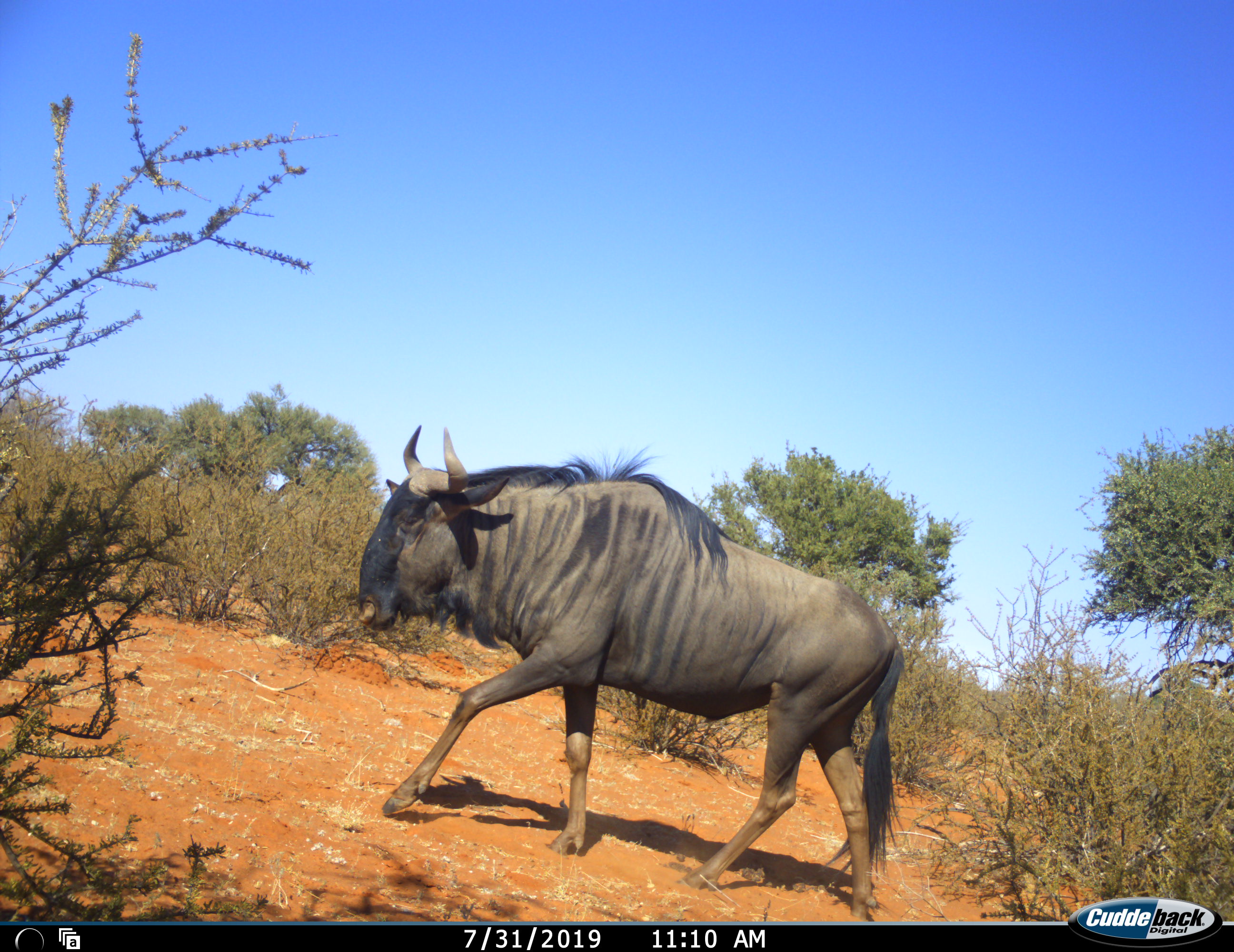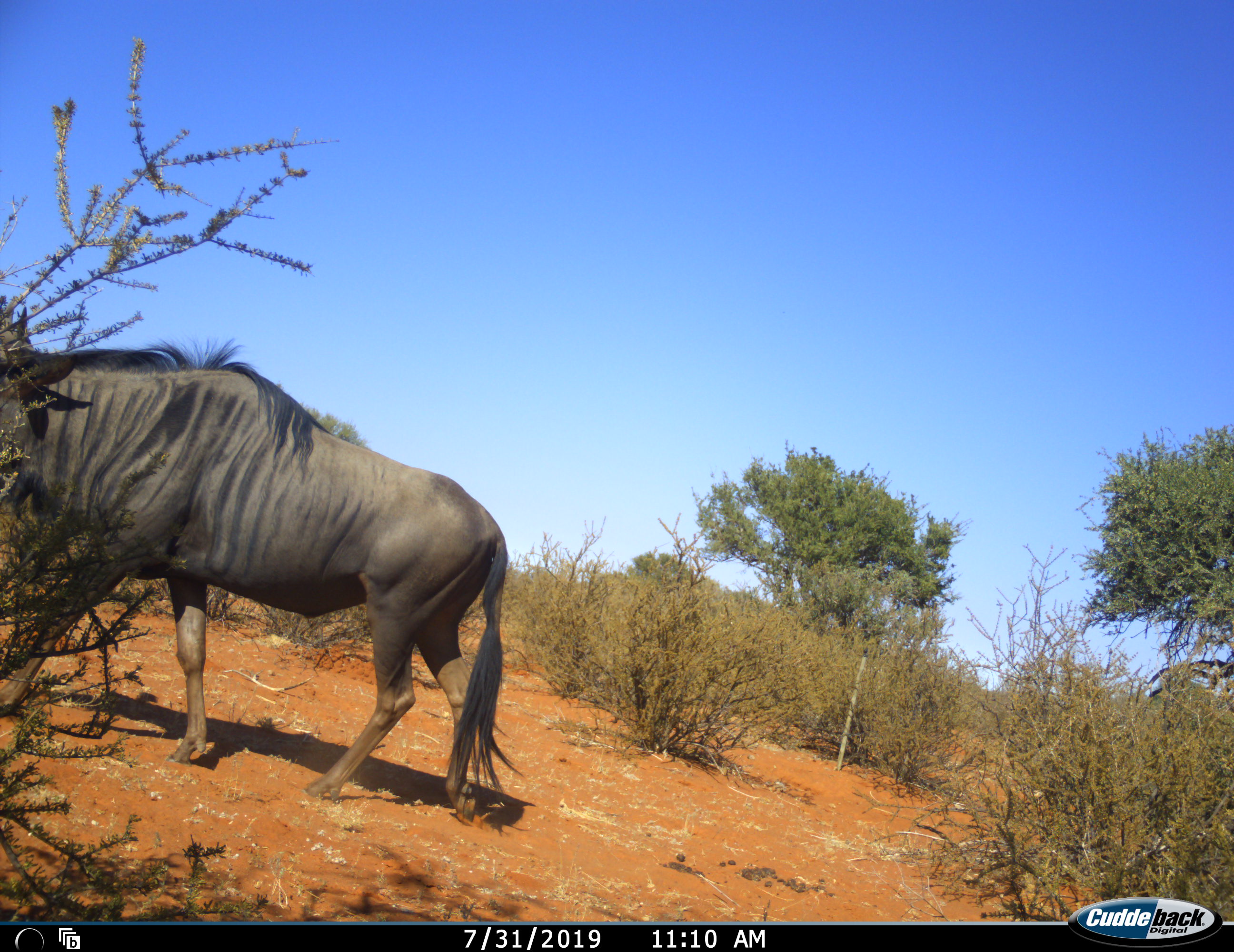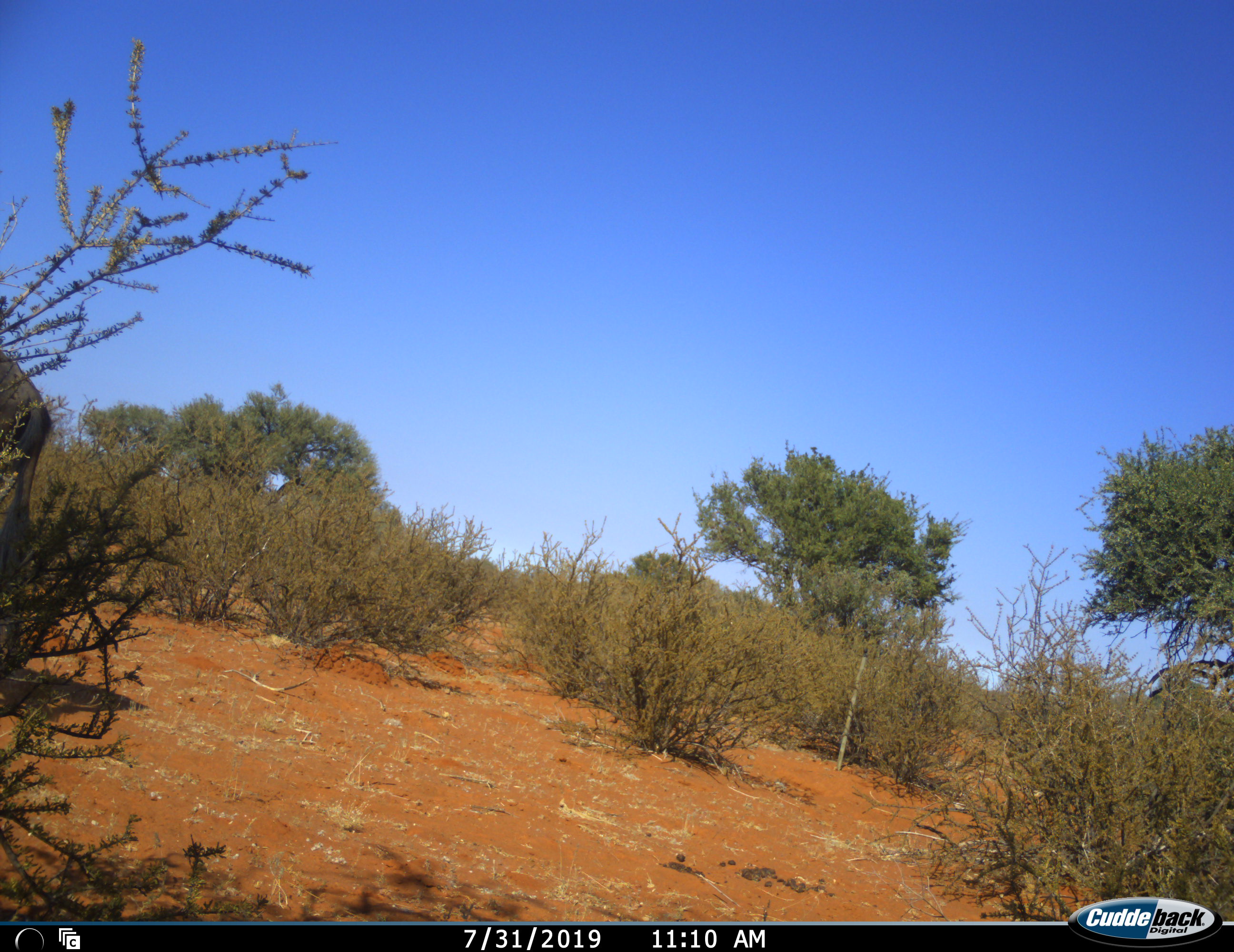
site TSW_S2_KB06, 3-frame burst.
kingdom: Animalia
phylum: Chordata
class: Mammalia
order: Artiodactyla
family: Bovidae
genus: Connochaetes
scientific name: Connochaetes taurinus taurinus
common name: blue wildebeest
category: wildebeestblue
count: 1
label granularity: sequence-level